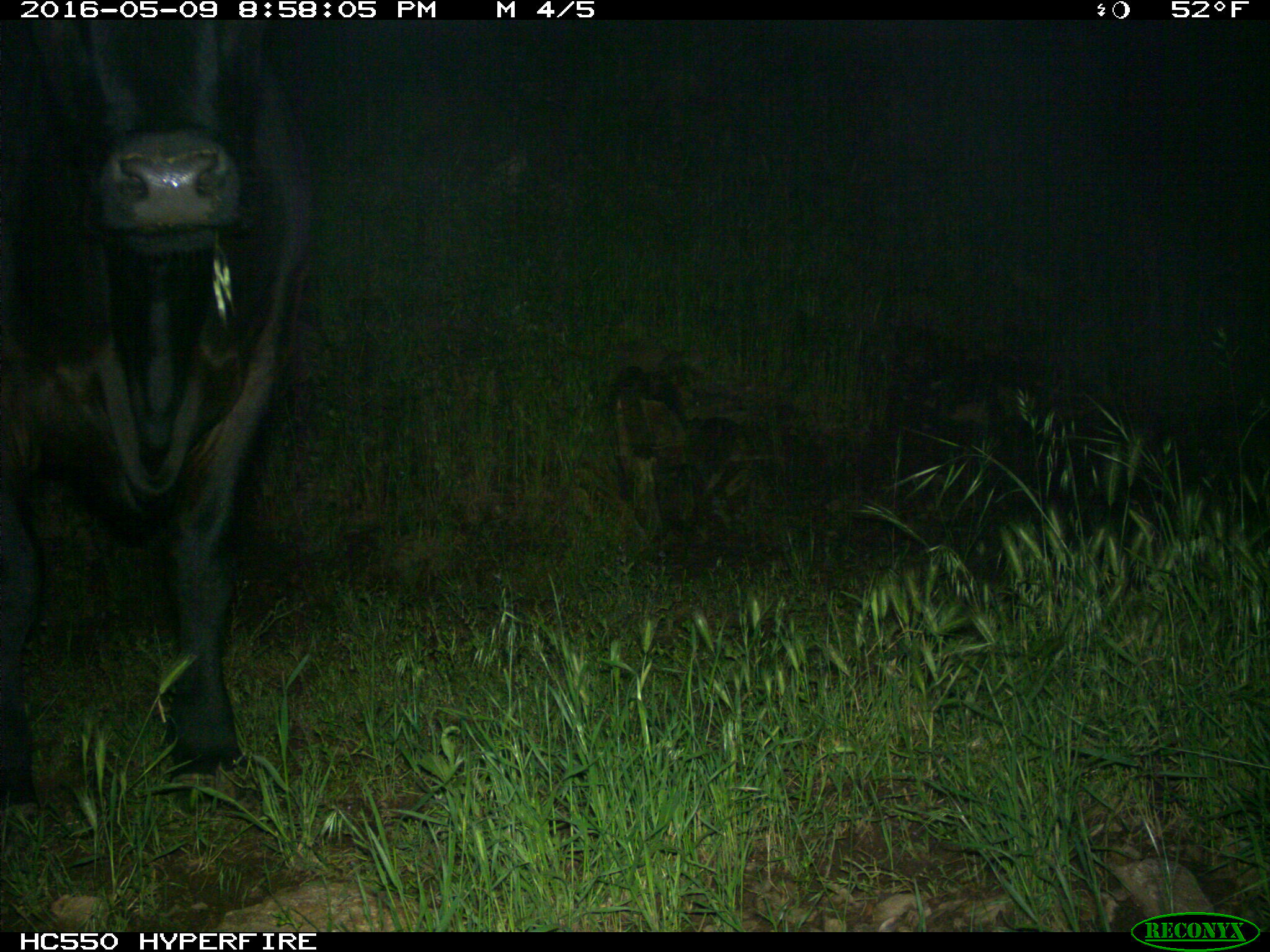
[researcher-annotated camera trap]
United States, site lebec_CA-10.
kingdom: Animalia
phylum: Chordata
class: Mammalia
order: Artiodactyla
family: Bovidae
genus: Bos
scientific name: Bos taurus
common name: domestic cow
Bos taurus (domestic cow).